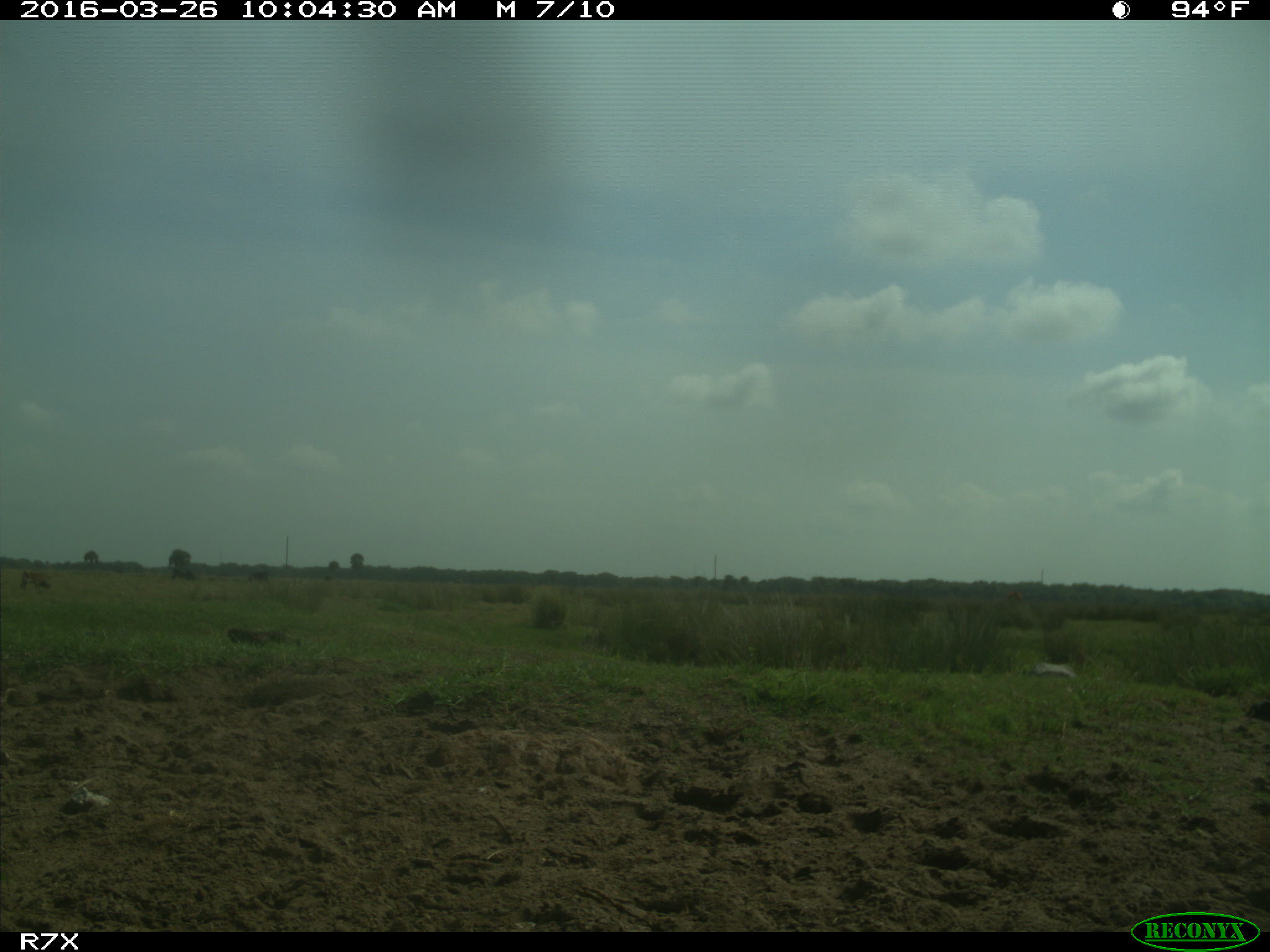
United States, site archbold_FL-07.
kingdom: Animalia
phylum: Chordata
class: Mammalia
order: Artiodactyla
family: Bovidae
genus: Bos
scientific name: Bos taurus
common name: domestic cow